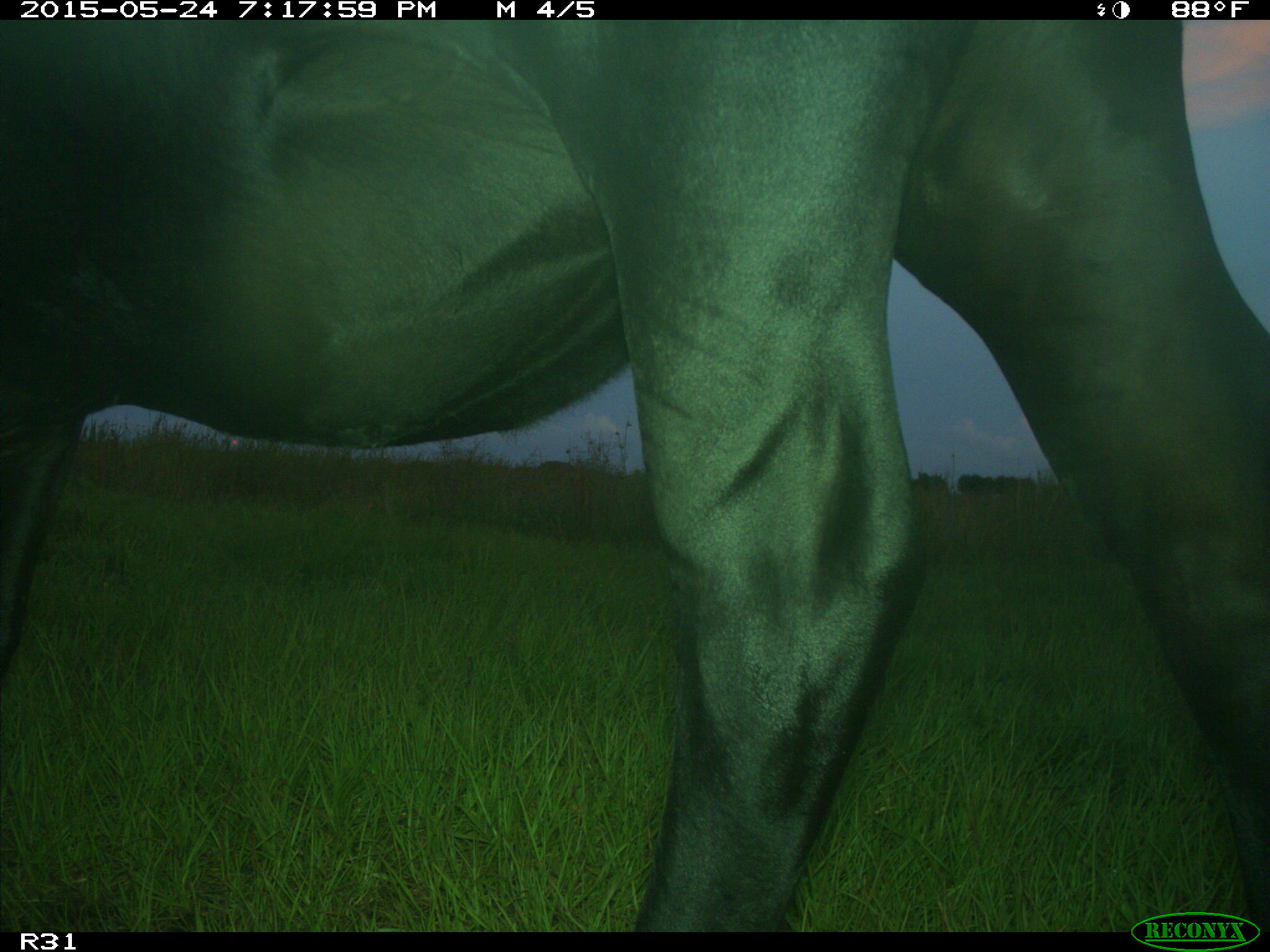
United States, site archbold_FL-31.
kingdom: Animalia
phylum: Chordata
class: Mammalia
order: Artiodactyla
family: Bovidae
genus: Bos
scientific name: Bos taurus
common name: domestic cow